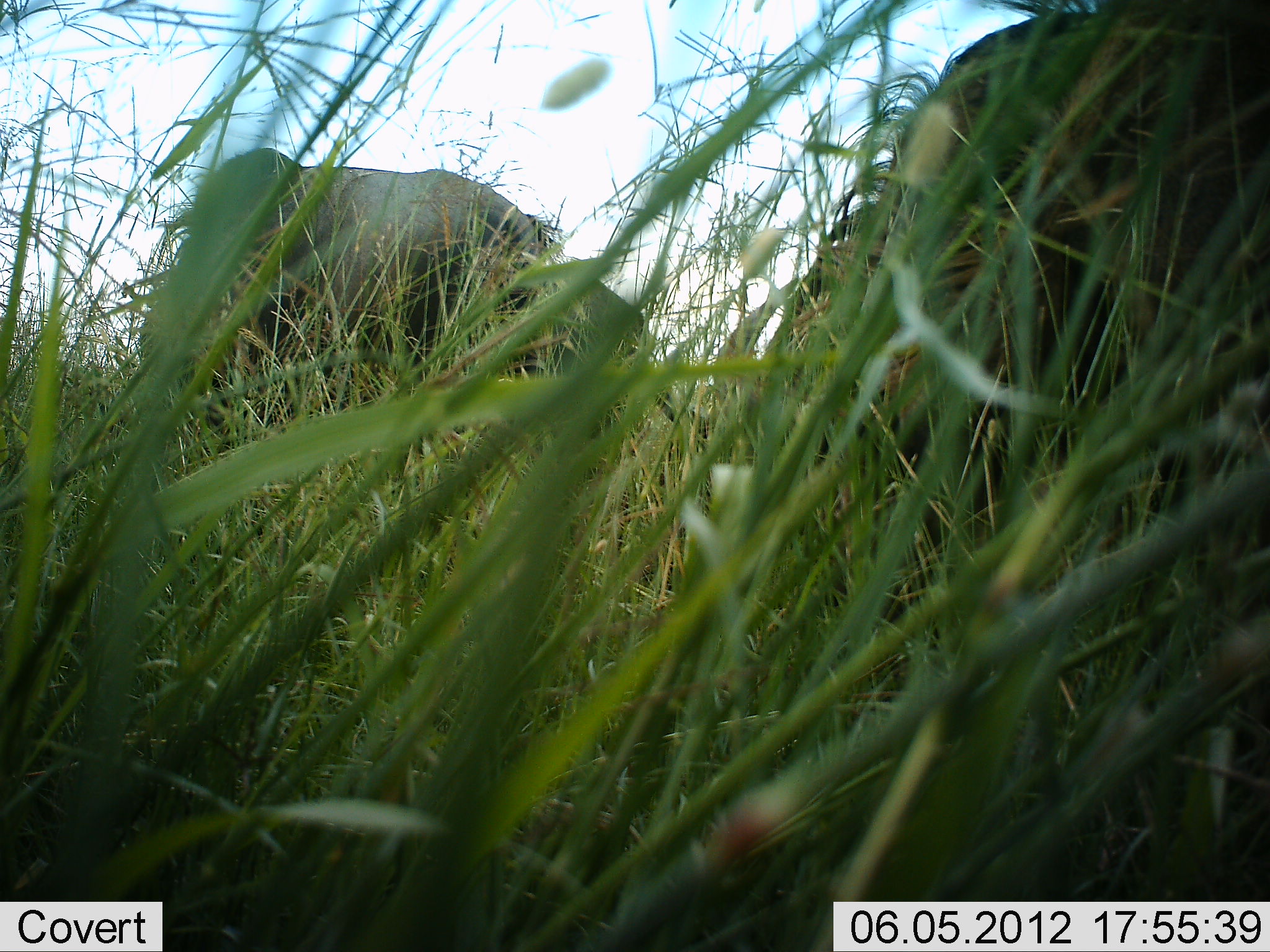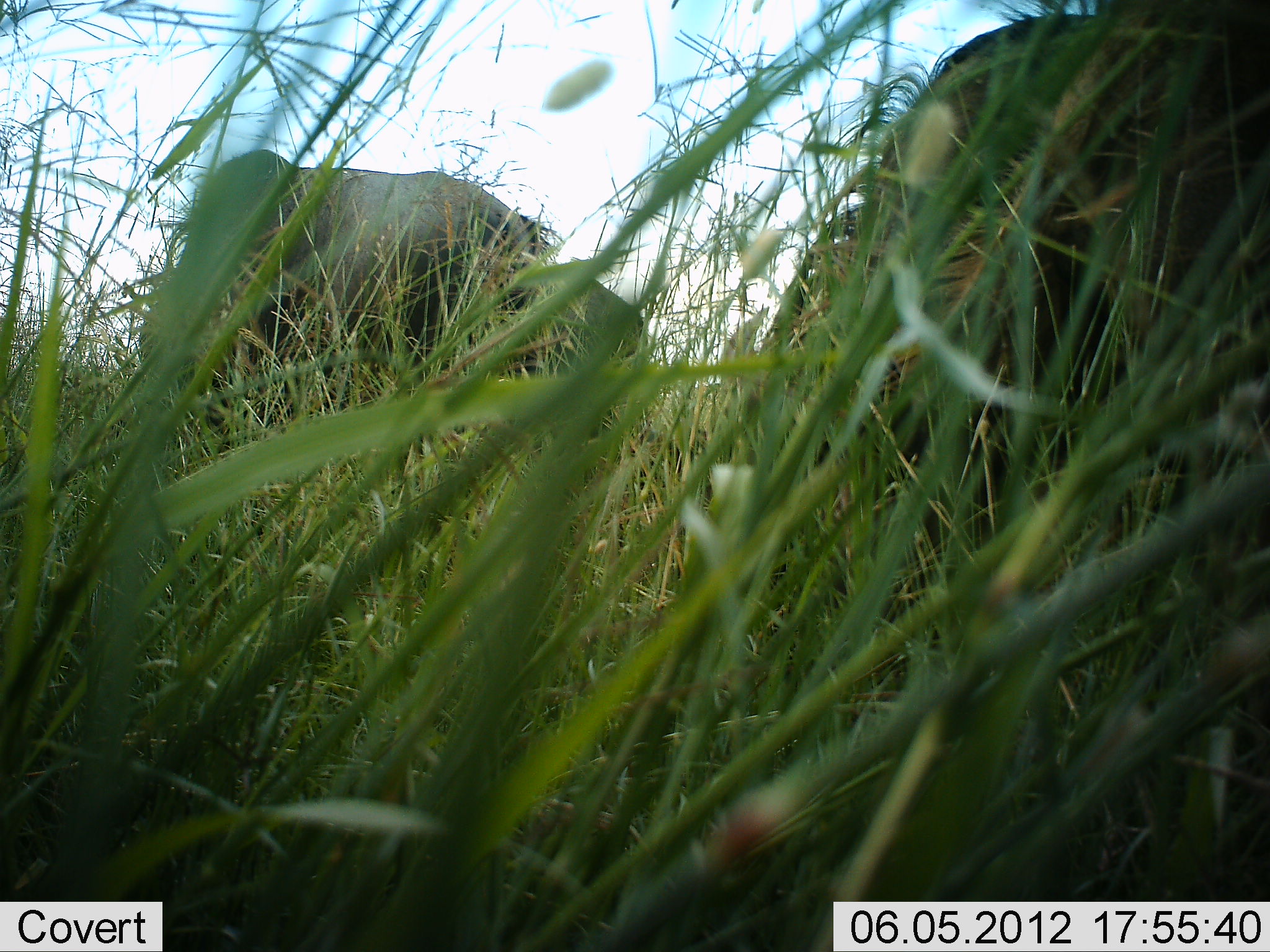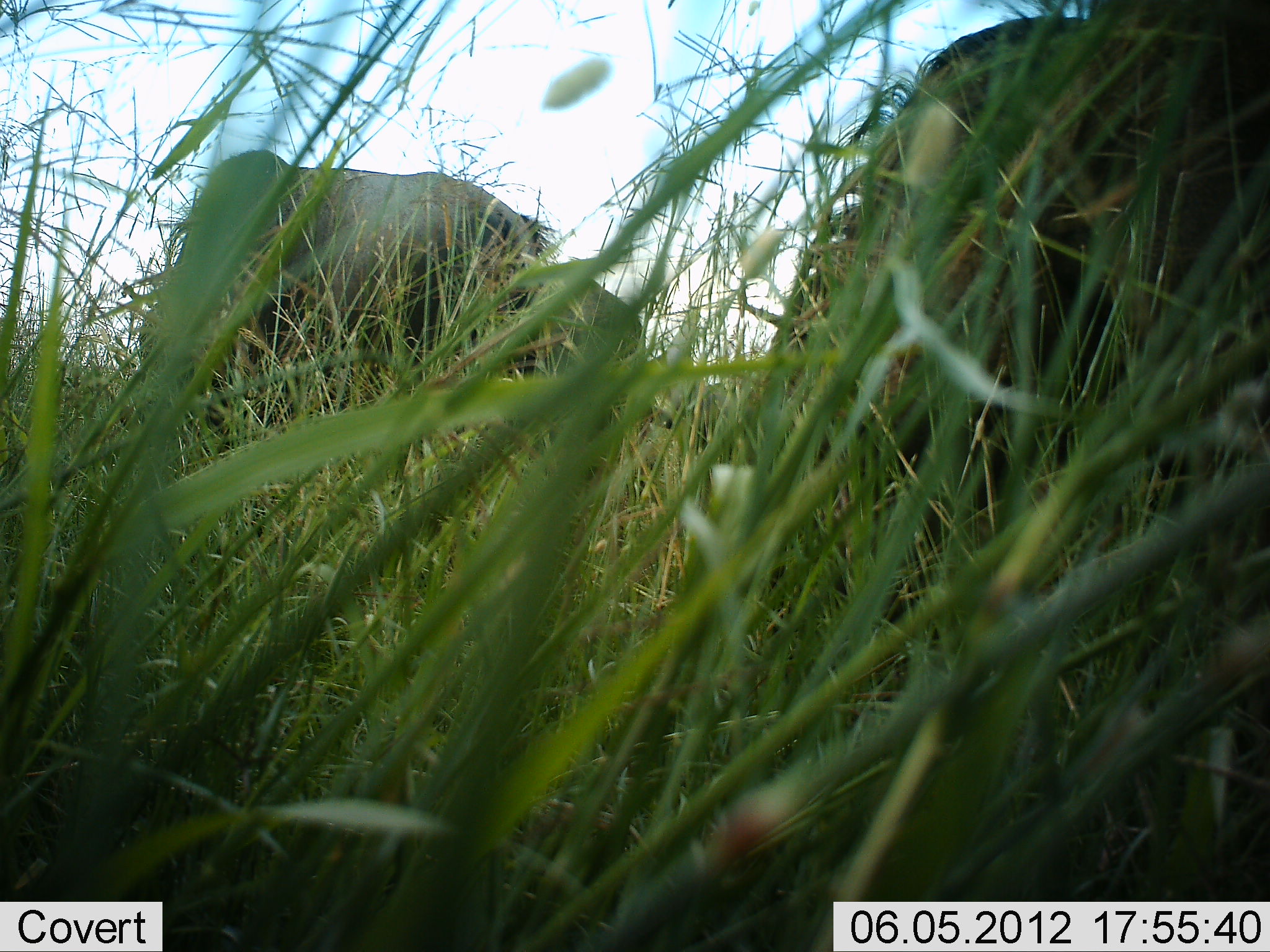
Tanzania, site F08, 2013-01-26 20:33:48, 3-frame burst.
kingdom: Animalia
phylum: Chordata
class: Mammalia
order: Artiodactyla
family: Bovidae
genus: Connochaetes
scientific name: Connochaetes taurinus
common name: blue wildebeest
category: wildebeest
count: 2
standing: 41%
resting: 12%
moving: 0%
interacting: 0%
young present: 6%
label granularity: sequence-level